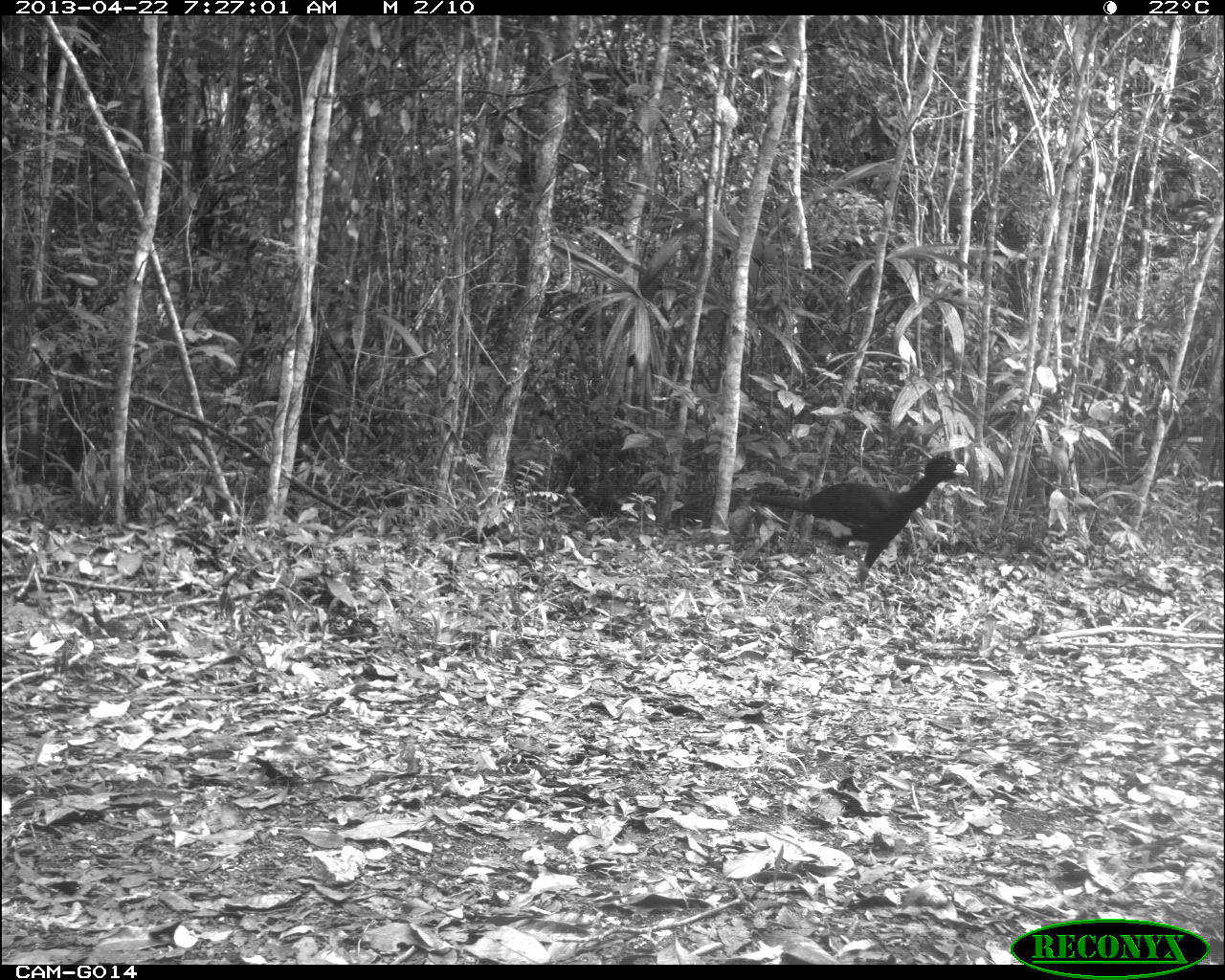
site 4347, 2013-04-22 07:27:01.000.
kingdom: Animalia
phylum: Chordata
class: Aves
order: Galliformes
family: Cracidae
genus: Crax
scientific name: Crax rubra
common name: great curassow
Crax rubra (great curassow), count 1, sex male.